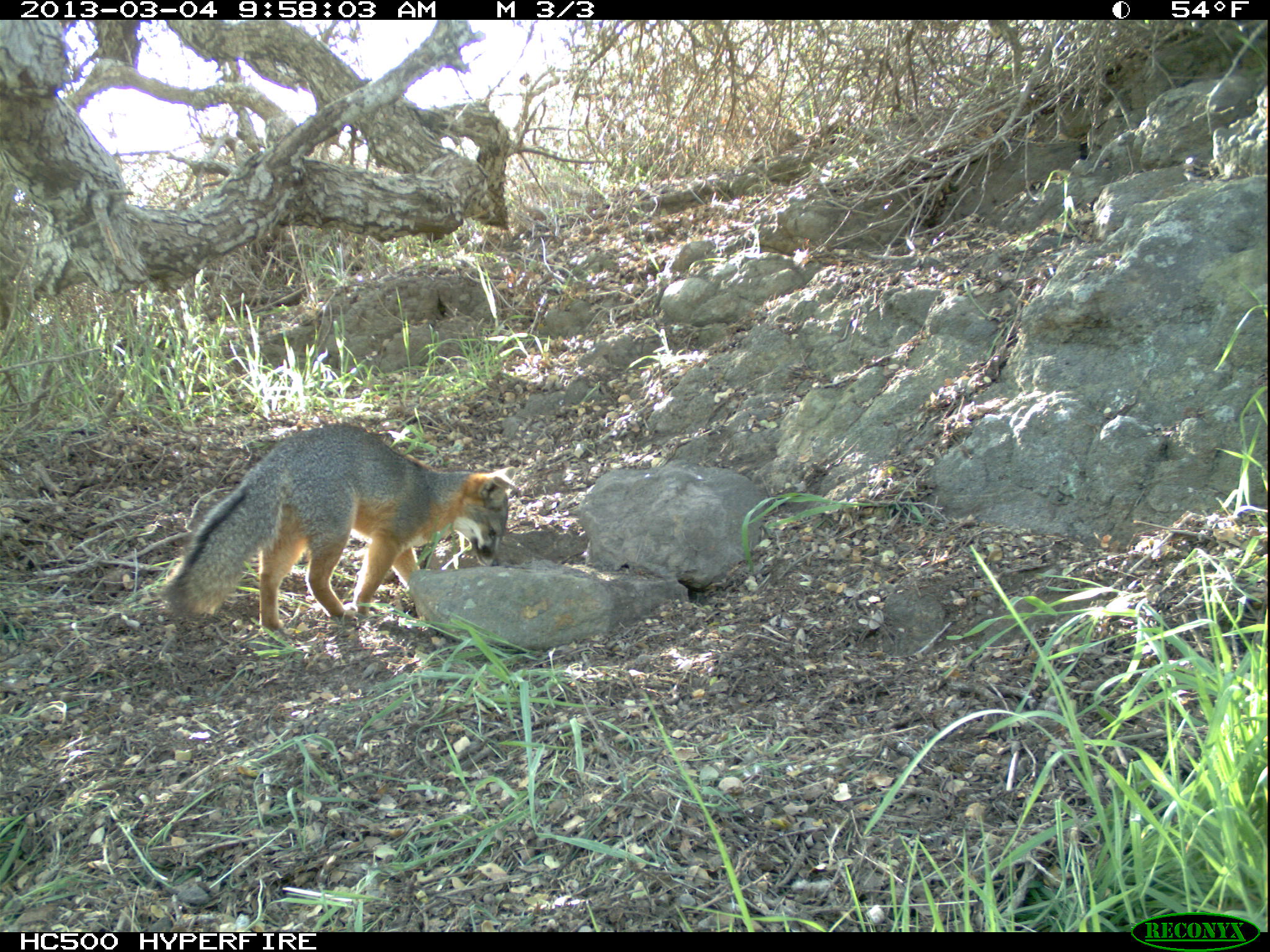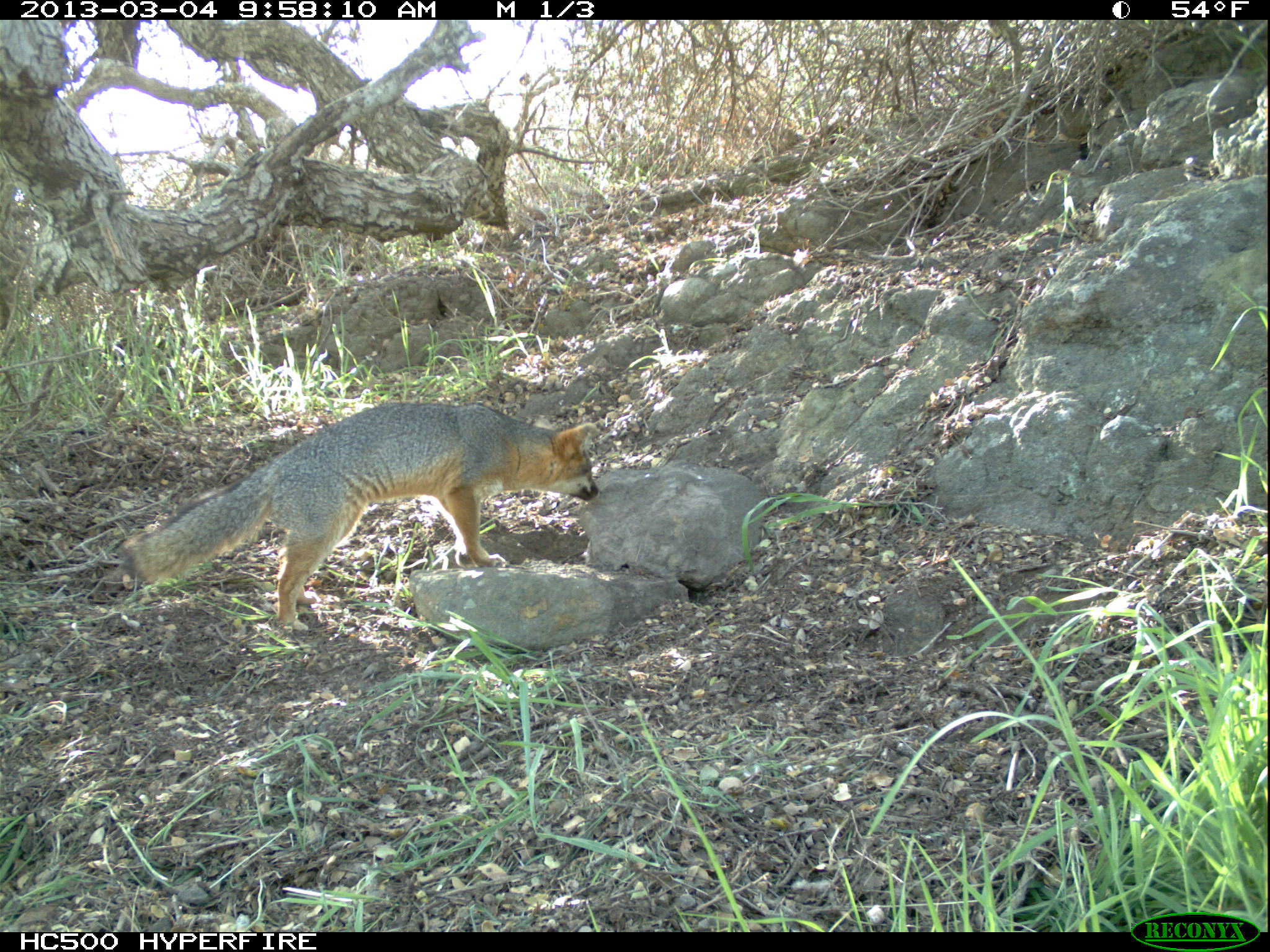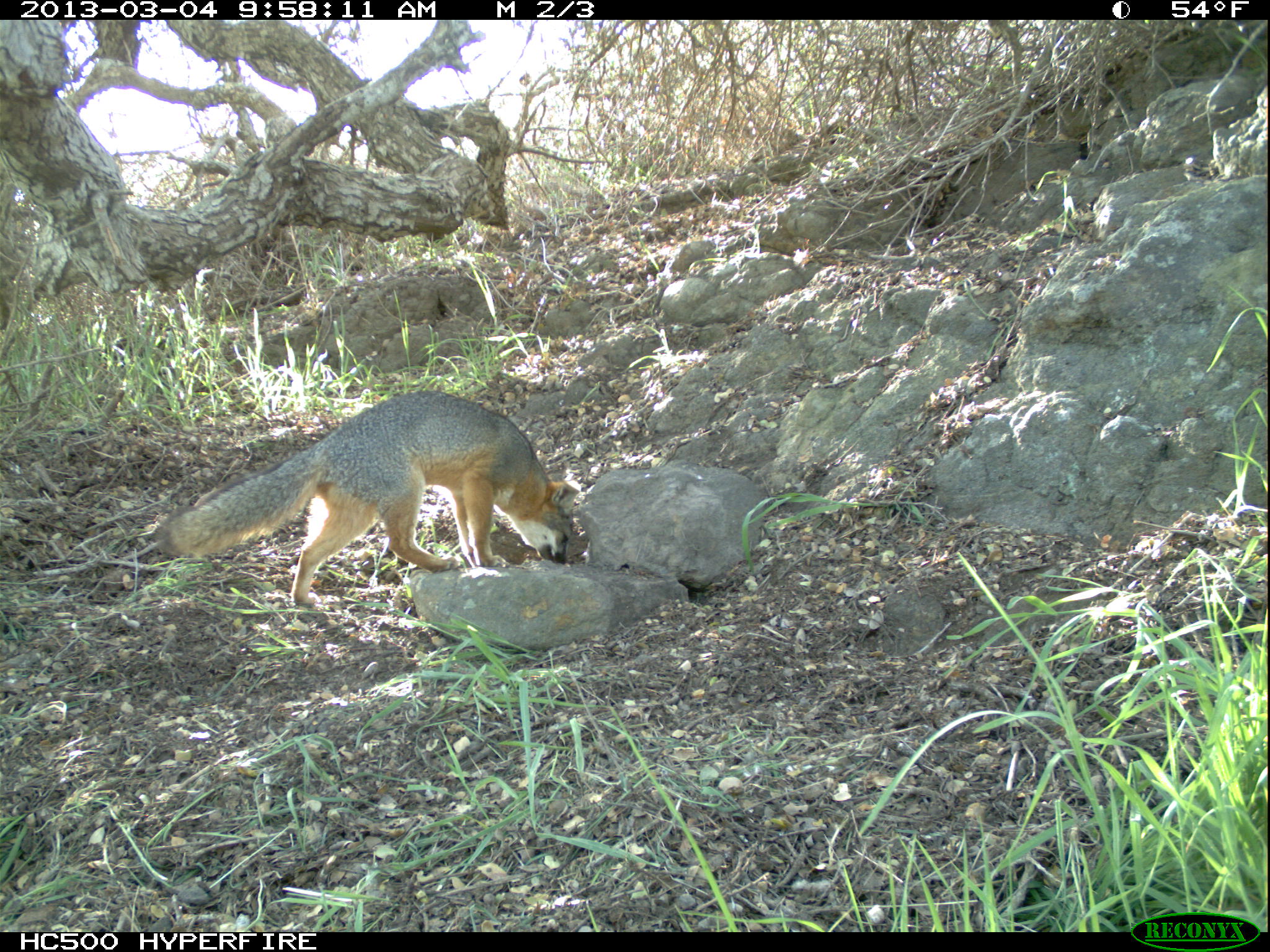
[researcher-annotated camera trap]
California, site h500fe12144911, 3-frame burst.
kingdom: Animalia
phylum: Chordata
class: Mammalia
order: Carnivora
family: Canidae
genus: Urocyon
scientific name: Urocyon littoralis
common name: island fox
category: fox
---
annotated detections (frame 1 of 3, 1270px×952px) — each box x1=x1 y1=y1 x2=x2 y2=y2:
fox: x1=158 y1=423 x2=514 y2=632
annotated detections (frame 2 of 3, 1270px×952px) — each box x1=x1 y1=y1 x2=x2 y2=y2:
fox: x1=117 y1=400 x2=601 y2=633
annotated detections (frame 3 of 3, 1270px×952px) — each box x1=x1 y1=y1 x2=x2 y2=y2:
fox: x1=155 y1=390 x2=580 y2=606